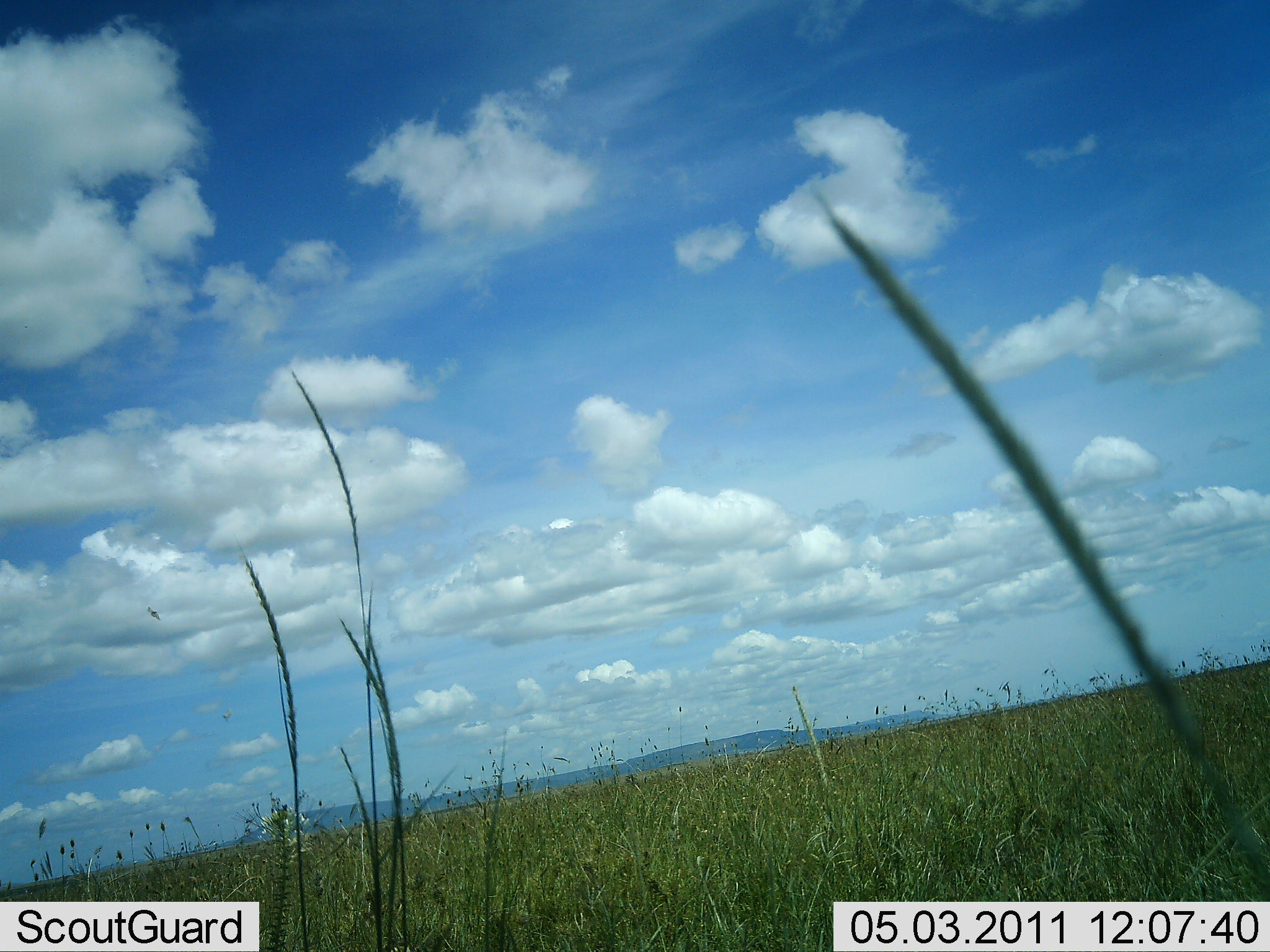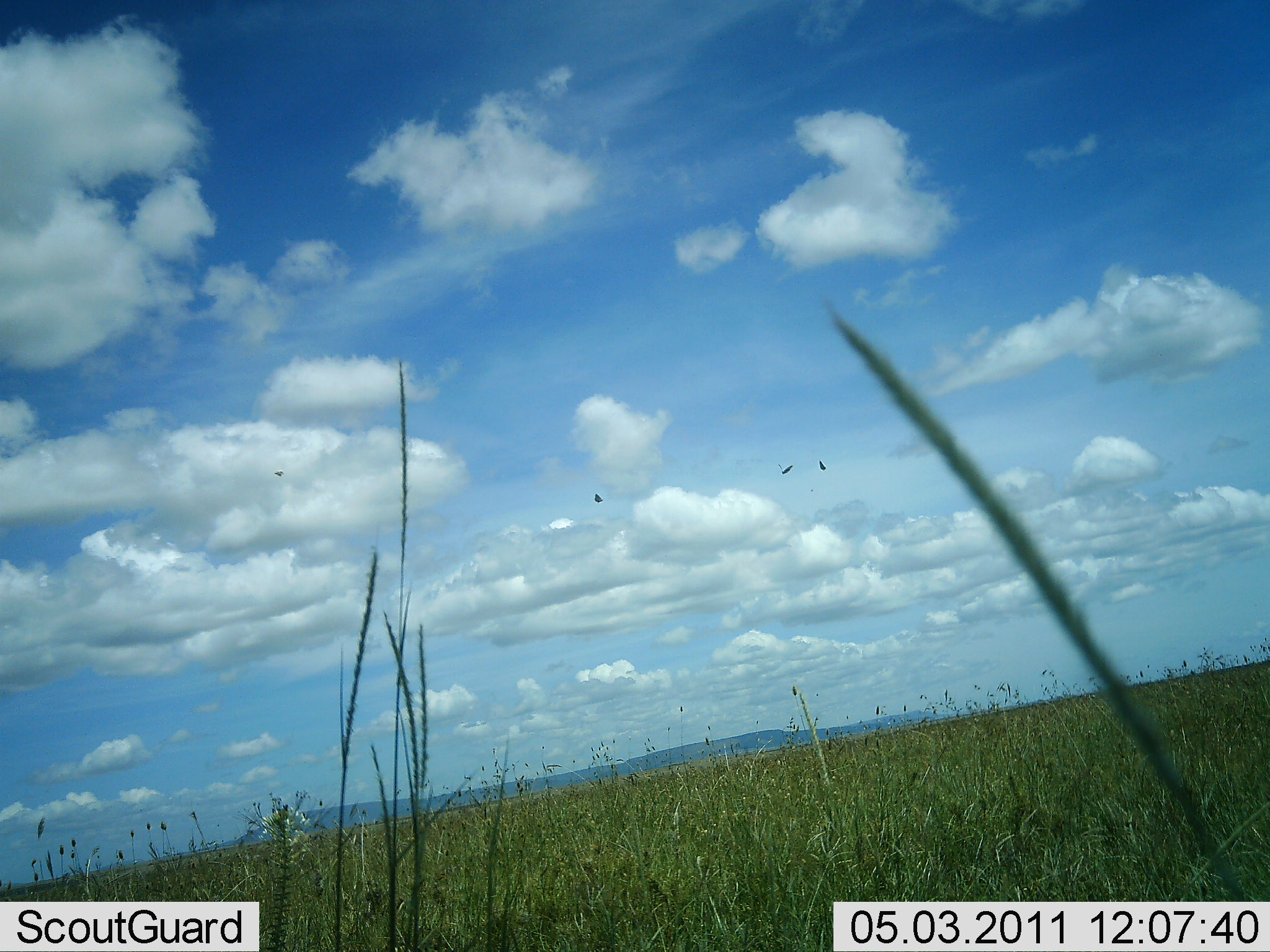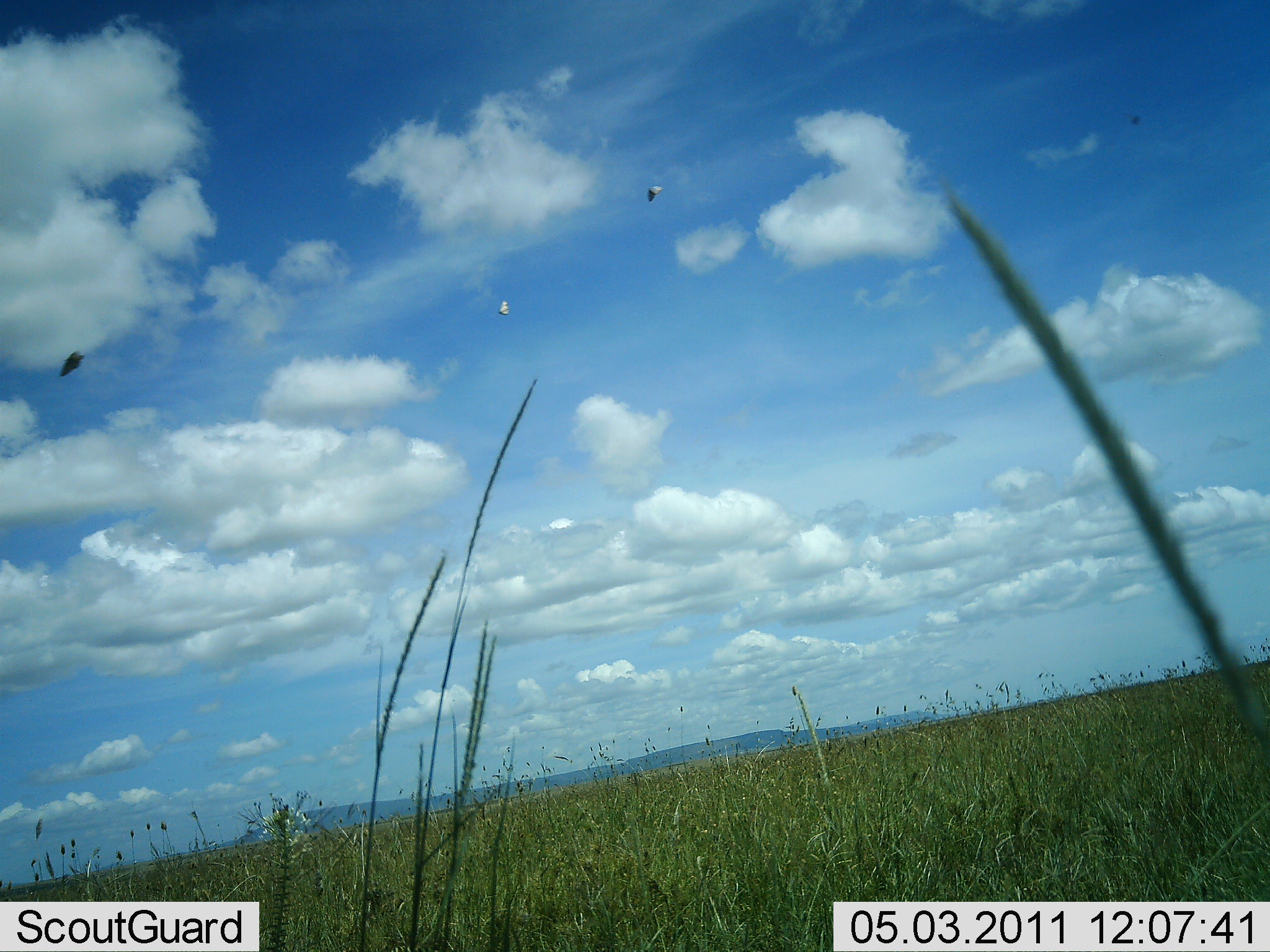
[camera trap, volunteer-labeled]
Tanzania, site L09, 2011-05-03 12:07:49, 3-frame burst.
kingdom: Animalia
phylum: Chordata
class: Aves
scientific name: Aves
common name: bird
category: otherbird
Otherbird (bird) (Aves), count 4. Behavior (volunteer vote fractions): standing 0%, resting 0%, moving 100%, interacting 0%. Young present (vote fraction): 0%. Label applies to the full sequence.